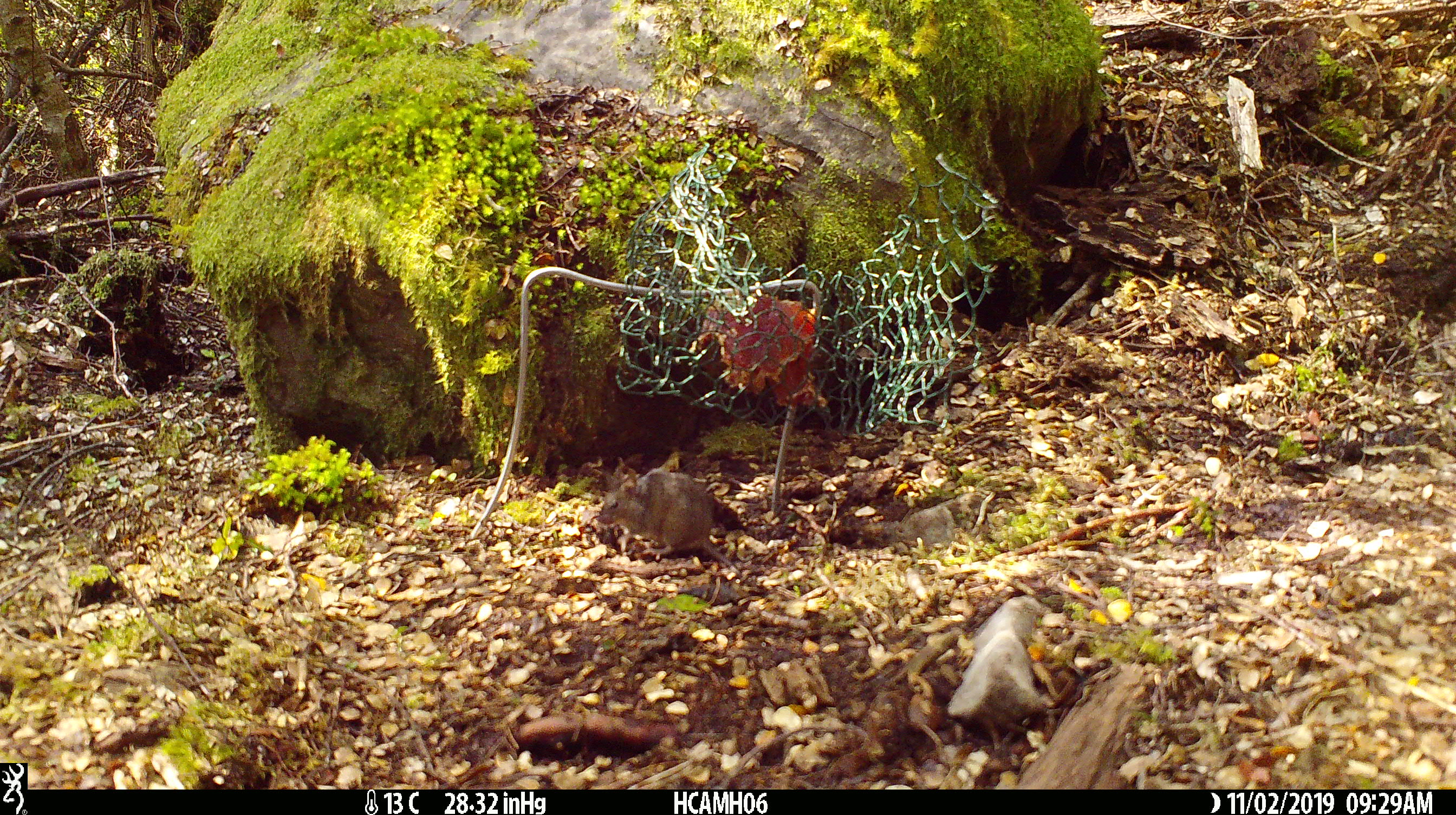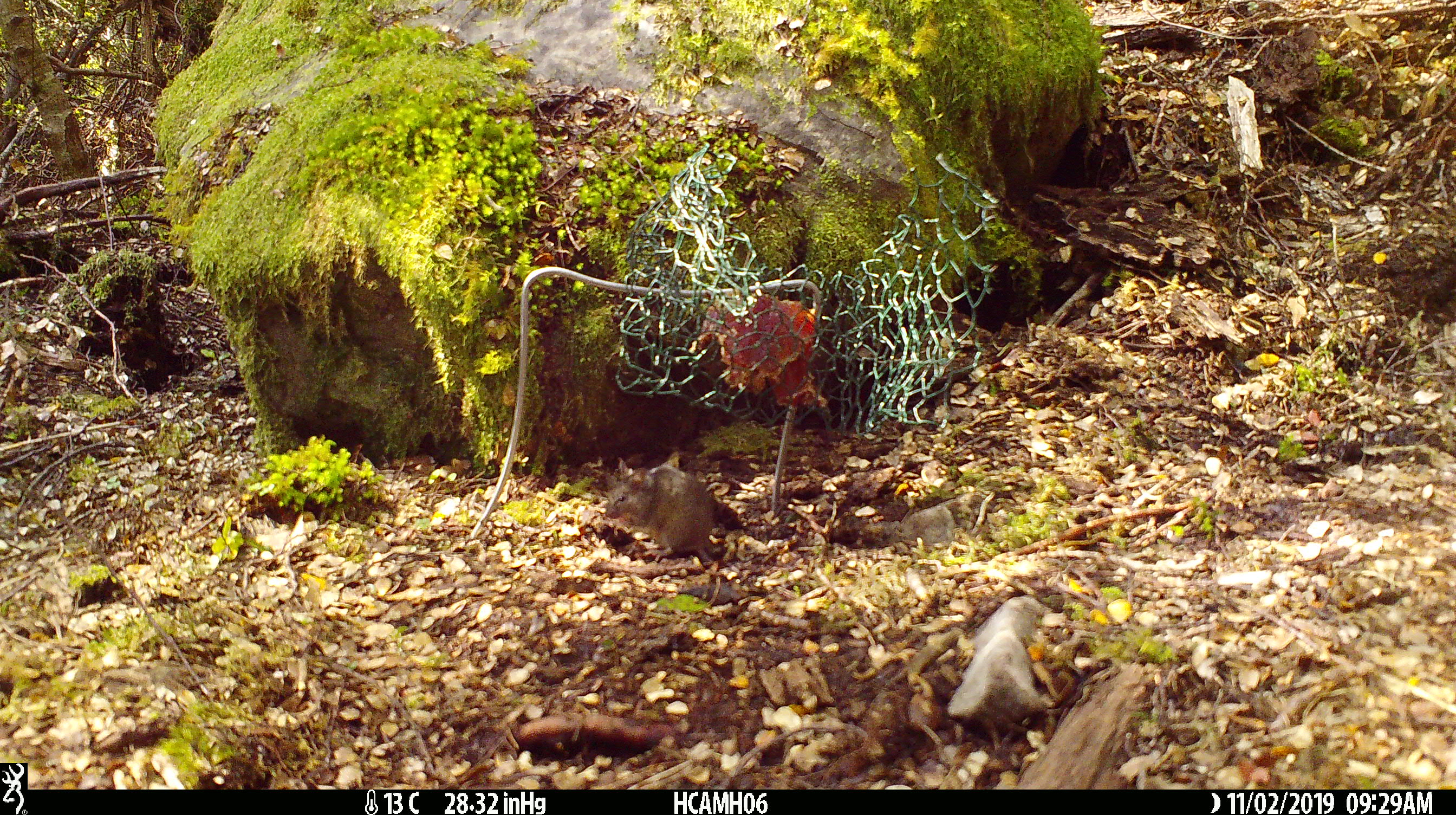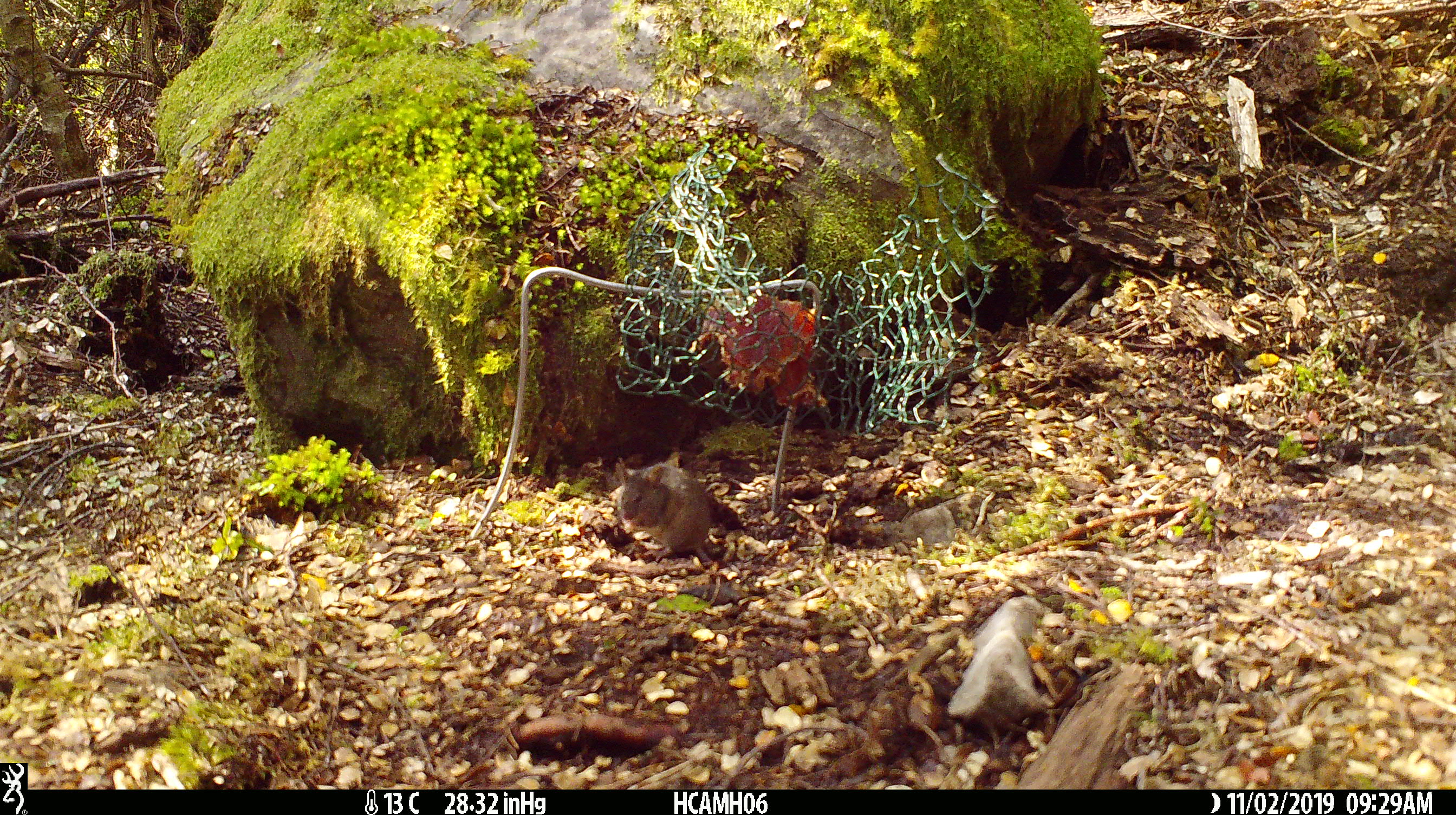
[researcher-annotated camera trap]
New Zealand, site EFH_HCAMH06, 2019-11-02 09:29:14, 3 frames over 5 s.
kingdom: Animalia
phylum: Chordata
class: Mammalia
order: Rodentia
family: Muridae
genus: Mus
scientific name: Mus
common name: mouse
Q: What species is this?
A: Mouse (Mus).